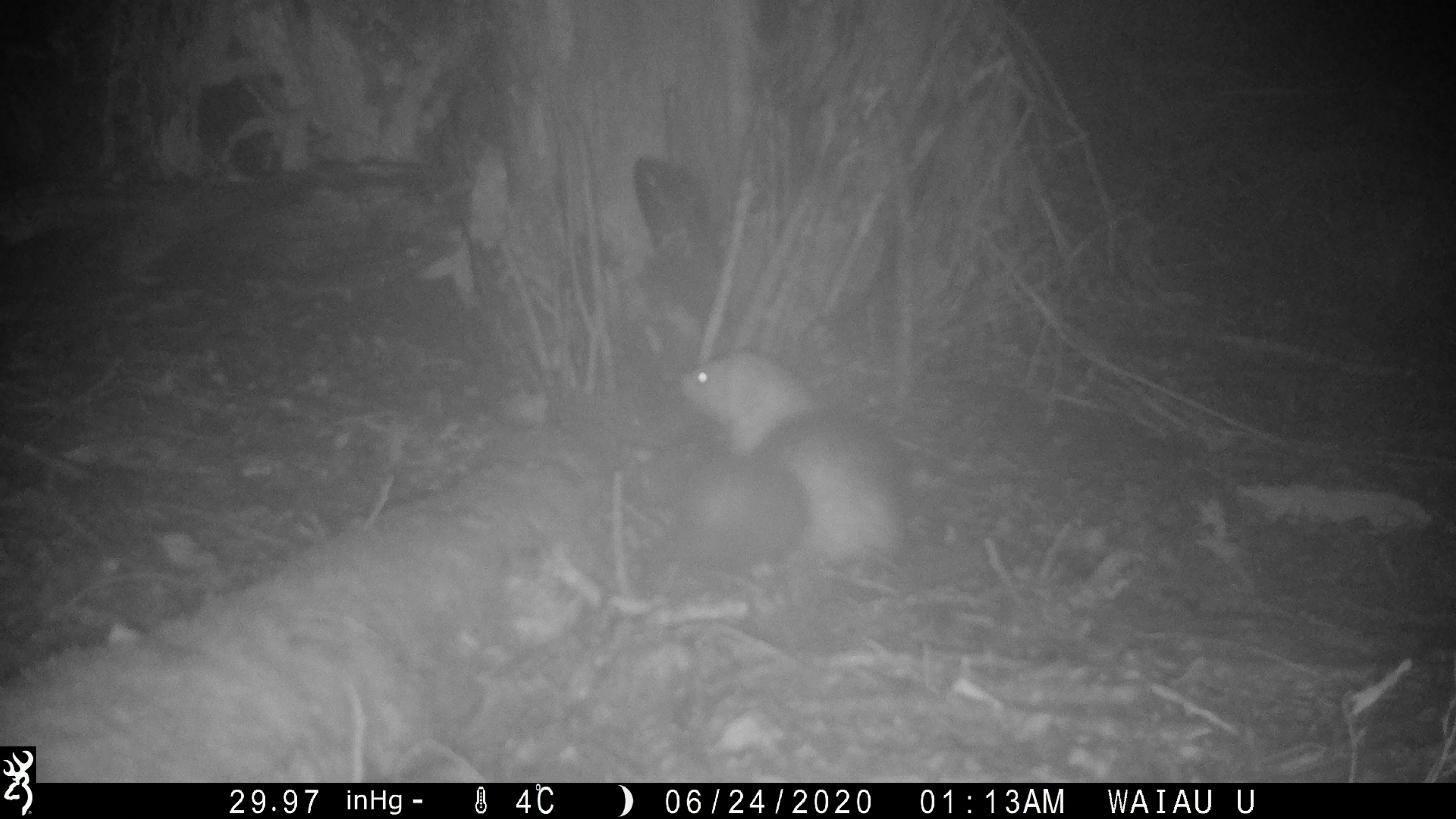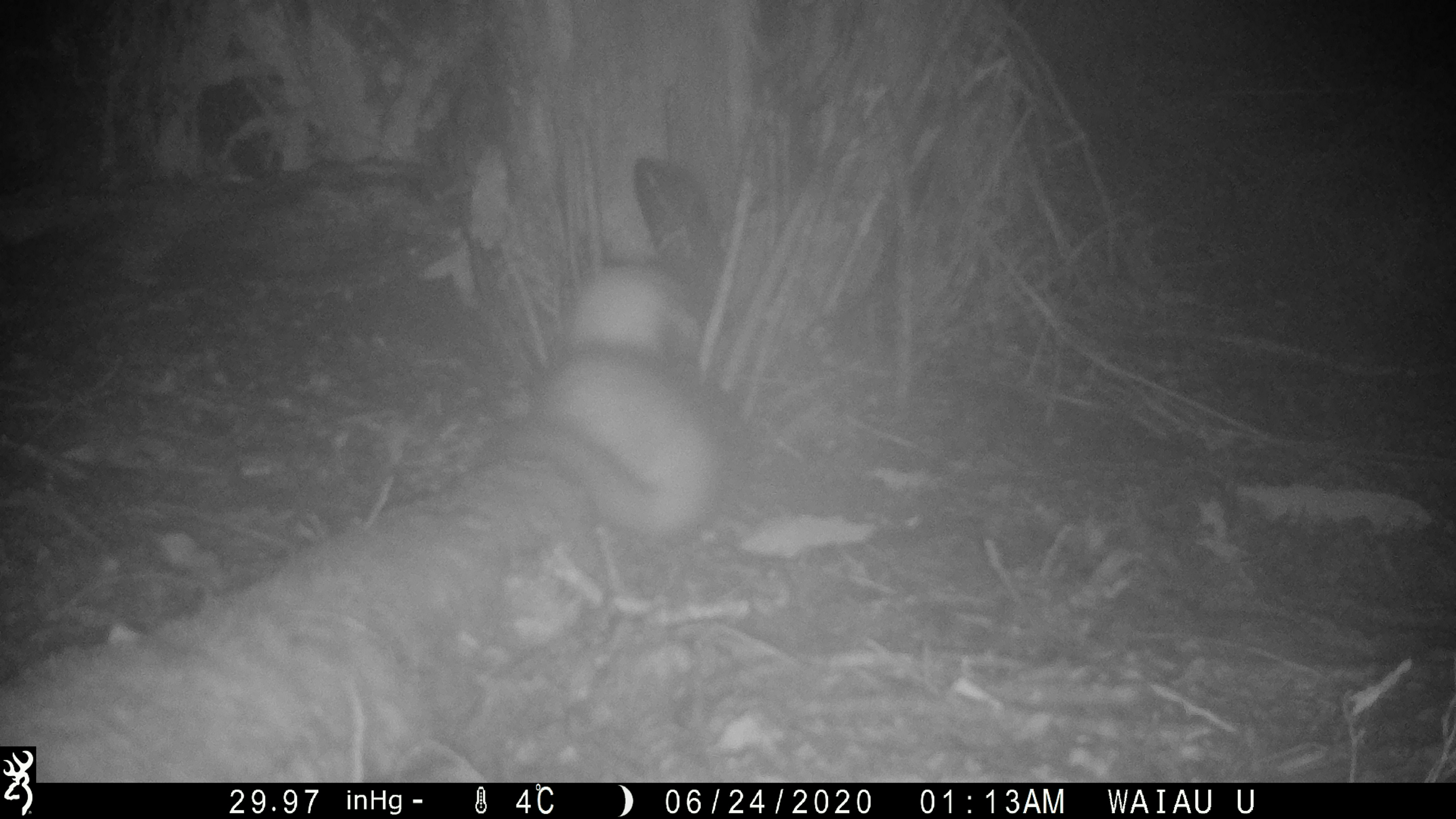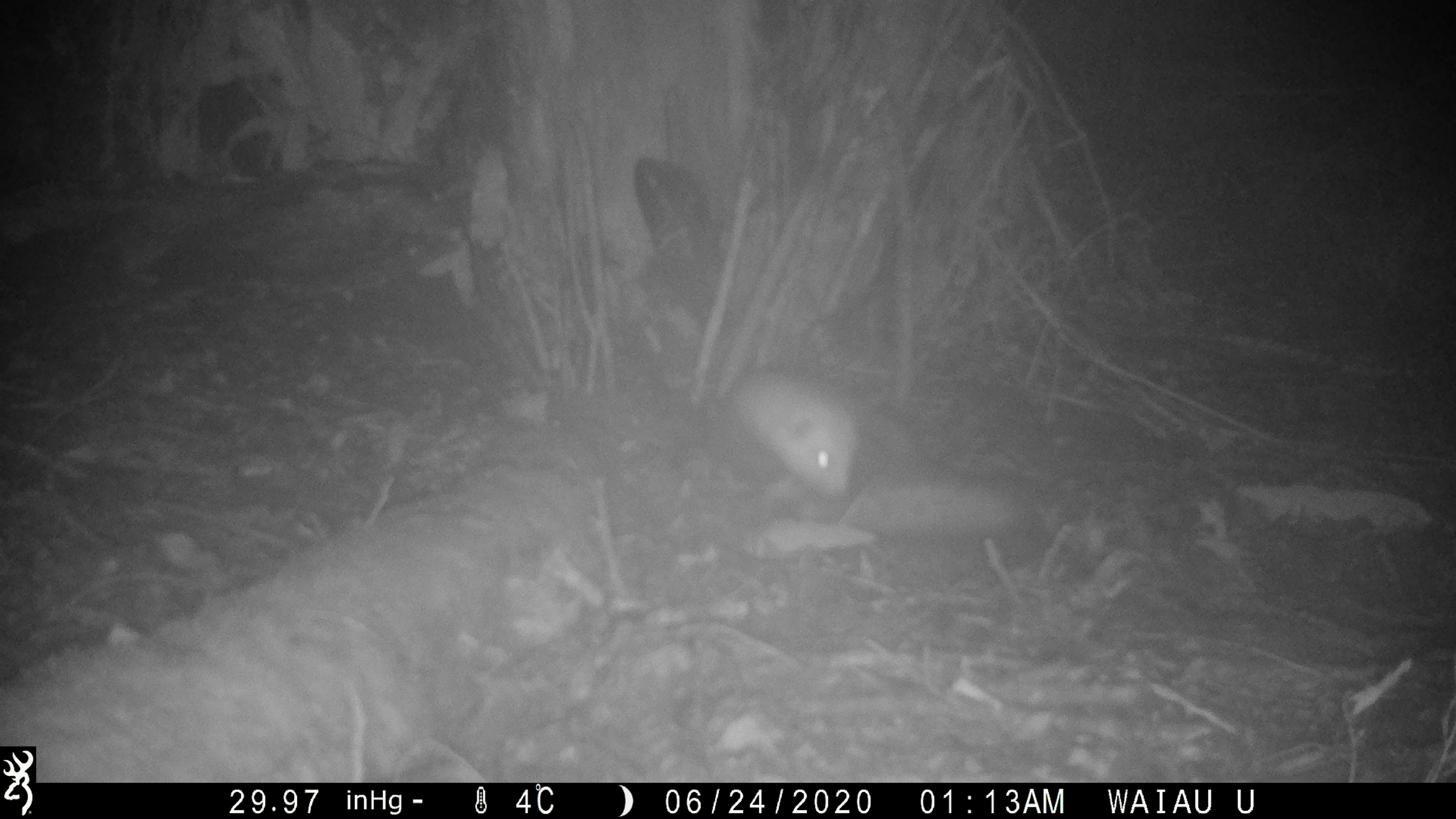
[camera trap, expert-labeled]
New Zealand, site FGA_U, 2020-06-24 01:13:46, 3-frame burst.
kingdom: Animalia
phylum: Chordata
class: Mammalia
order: Carnivora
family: Mustelidae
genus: Mustela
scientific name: Mustela furo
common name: ferret